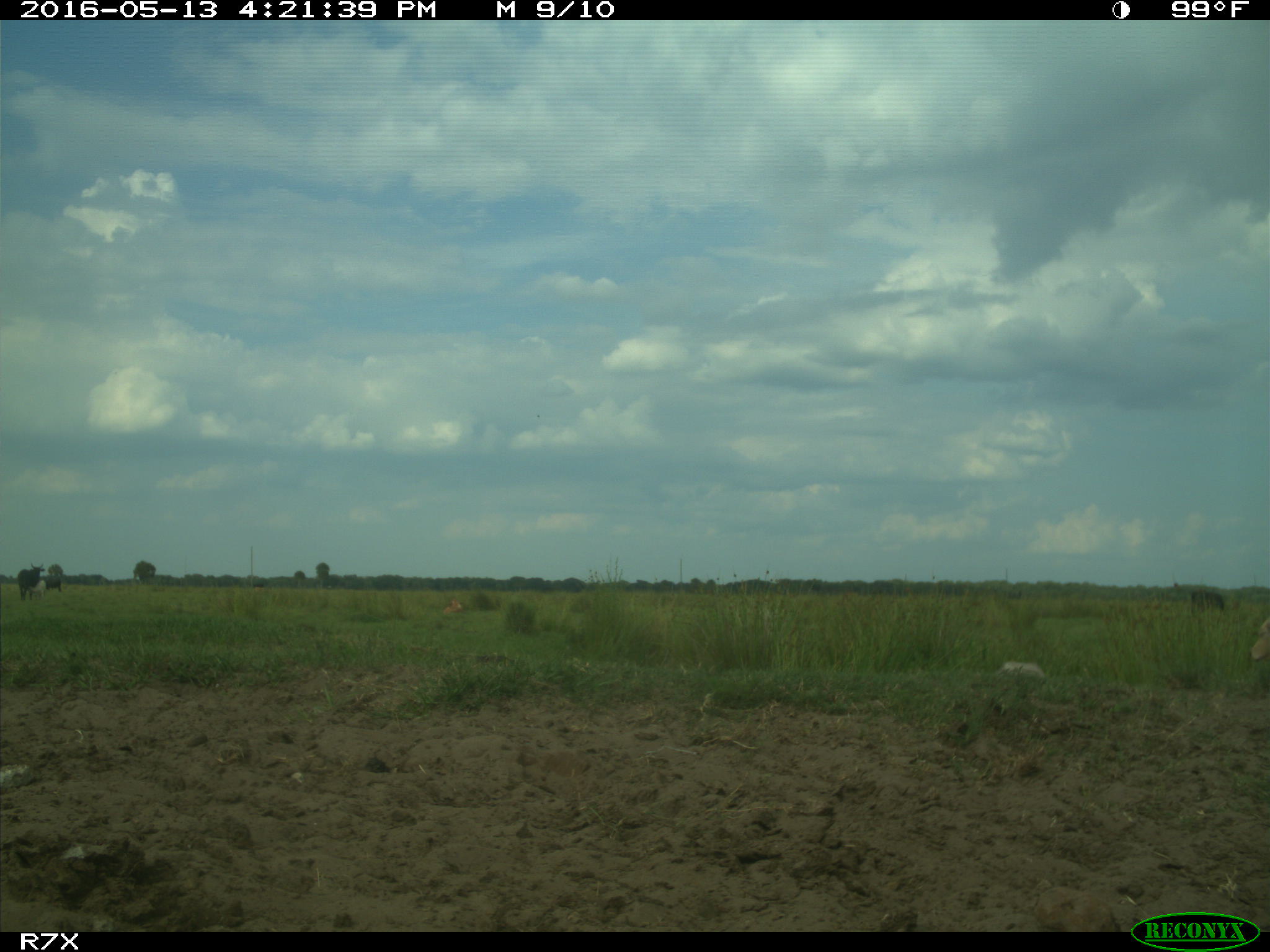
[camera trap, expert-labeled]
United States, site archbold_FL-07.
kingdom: Animalia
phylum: Chordata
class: Mammalia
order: Artiodactyla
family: Bovidae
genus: Bos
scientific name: Bos taurus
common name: domestic cow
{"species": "Bos taurus (domestic cow)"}